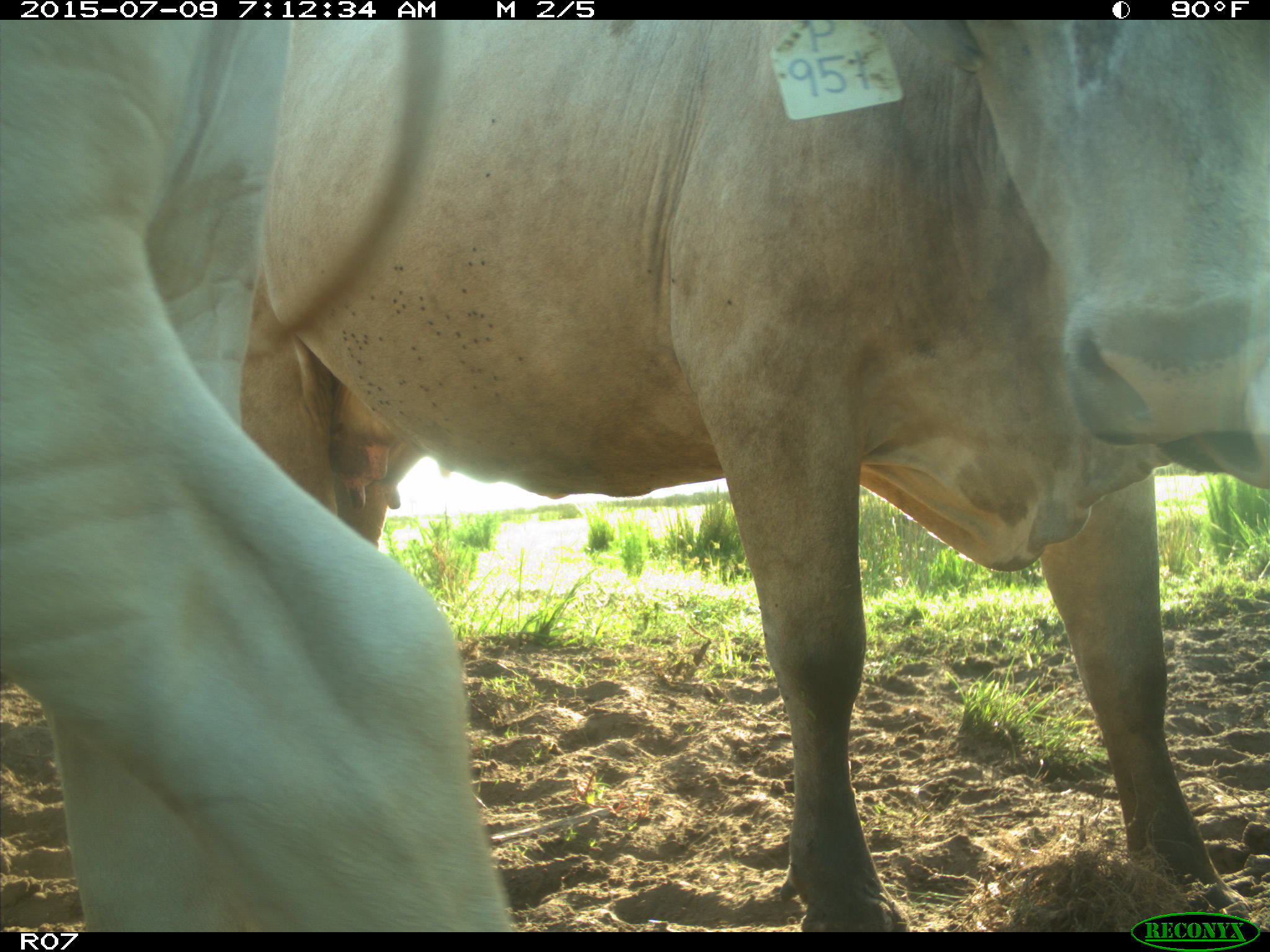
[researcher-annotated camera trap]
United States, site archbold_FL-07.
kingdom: Animalia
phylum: Chordata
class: Mammalia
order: Artiodactyla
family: Bovidae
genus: Bos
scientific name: Bos taurus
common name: domestic cow